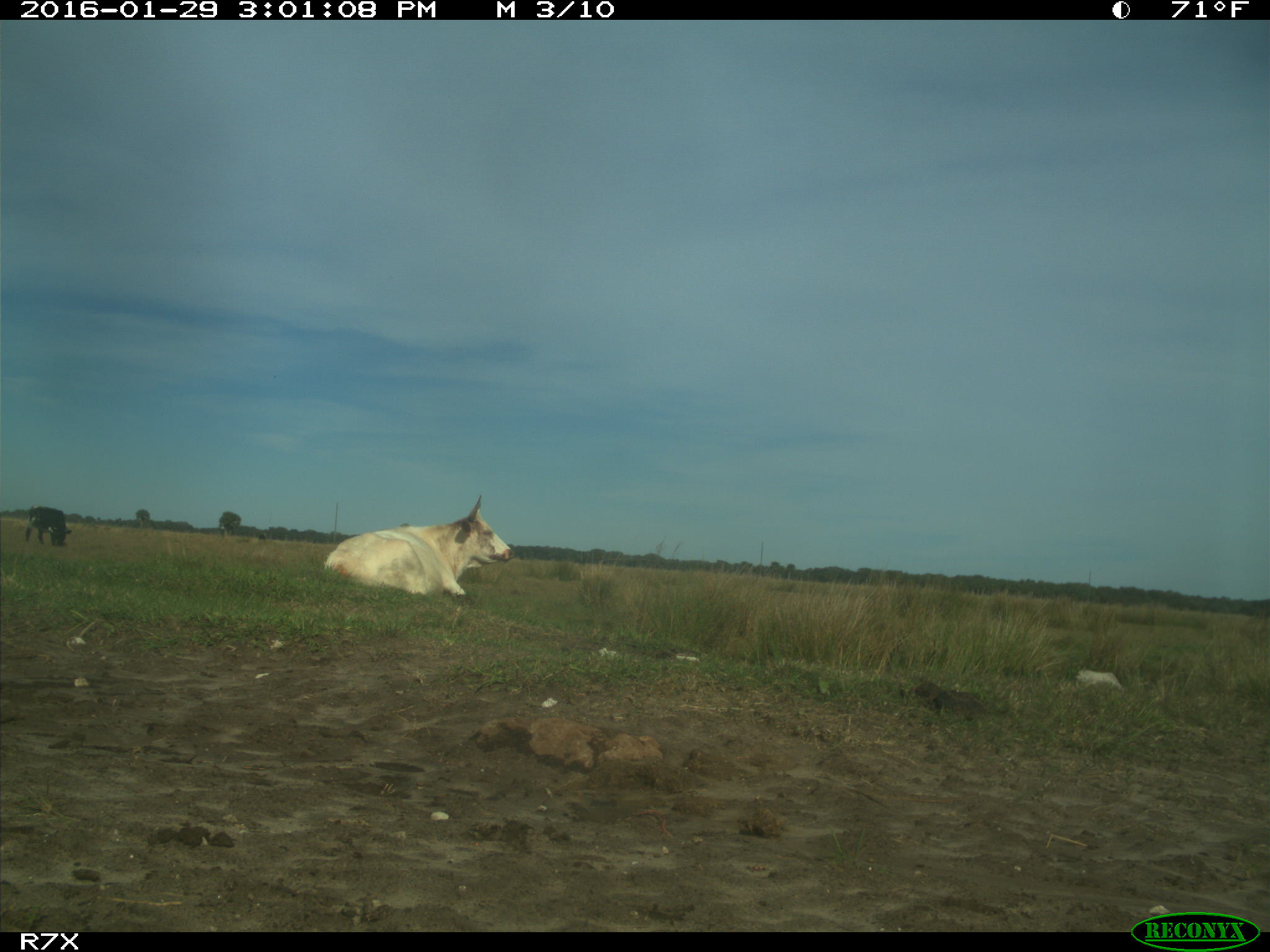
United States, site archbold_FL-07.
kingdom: Animalia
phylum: Chordata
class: Mammalia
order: Artiodactyla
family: Bovidae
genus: Bos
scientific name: Bos taurus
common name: domestic cow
Bos taurus (domestic cow).